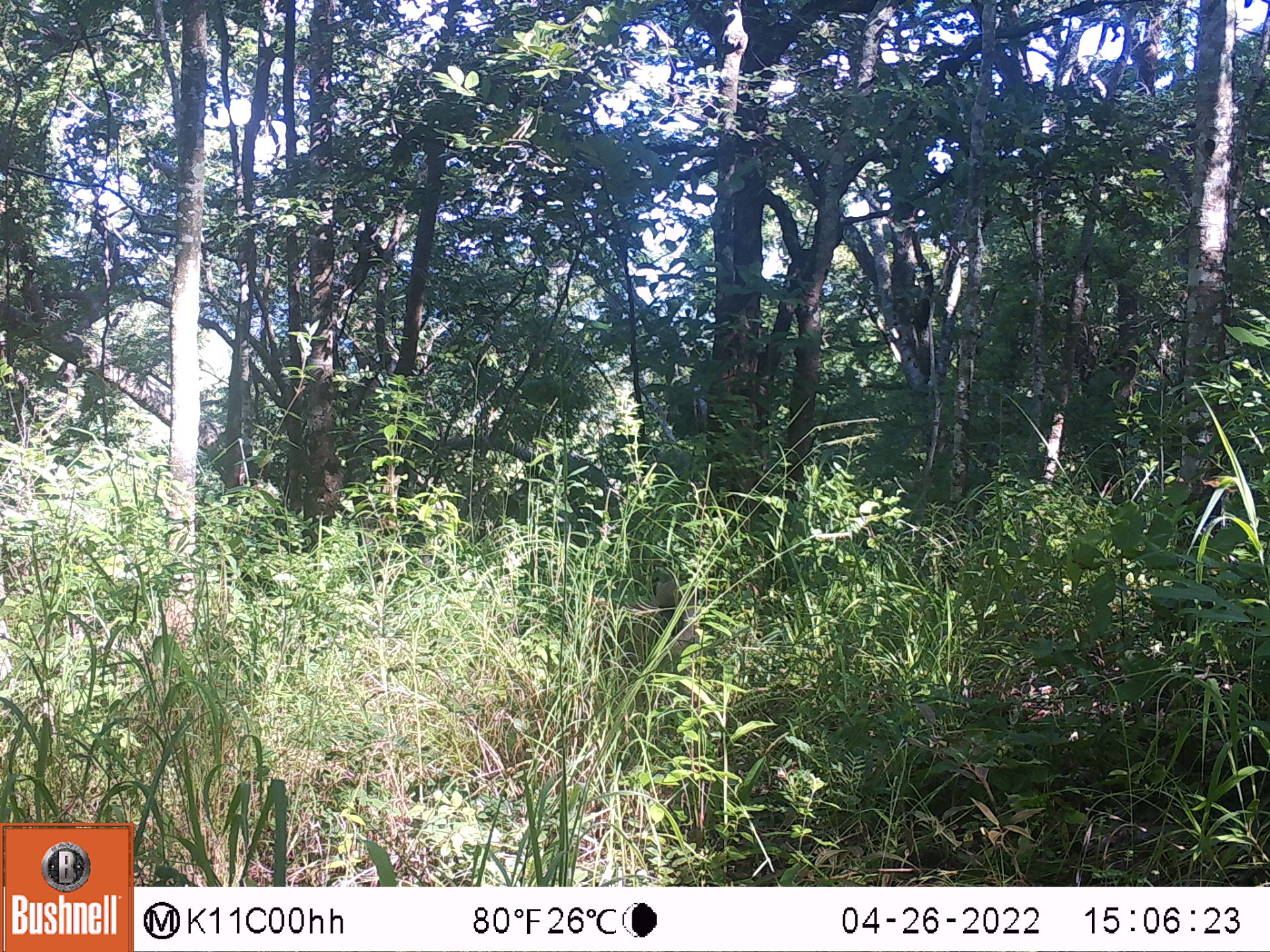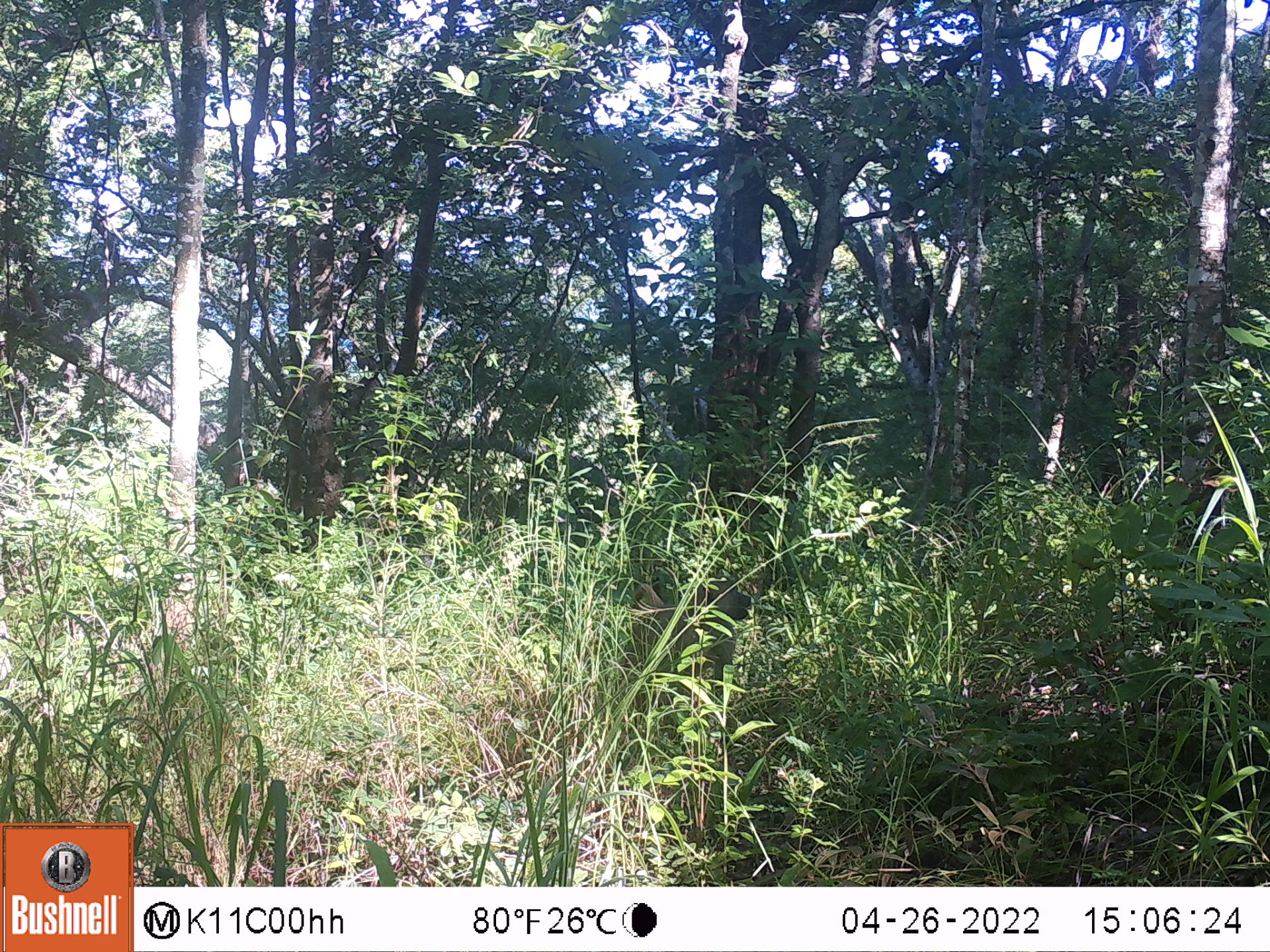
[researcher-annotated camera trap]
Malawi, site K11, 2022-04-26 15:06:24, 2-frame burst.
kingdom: Animalia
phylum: Chordata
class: Mammalia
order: Primates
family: Cercopithecidae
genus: Papio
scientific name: Papio cynocephalus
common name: yellow baboon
Yellow baboon (Papio cynocephalus), count 1.